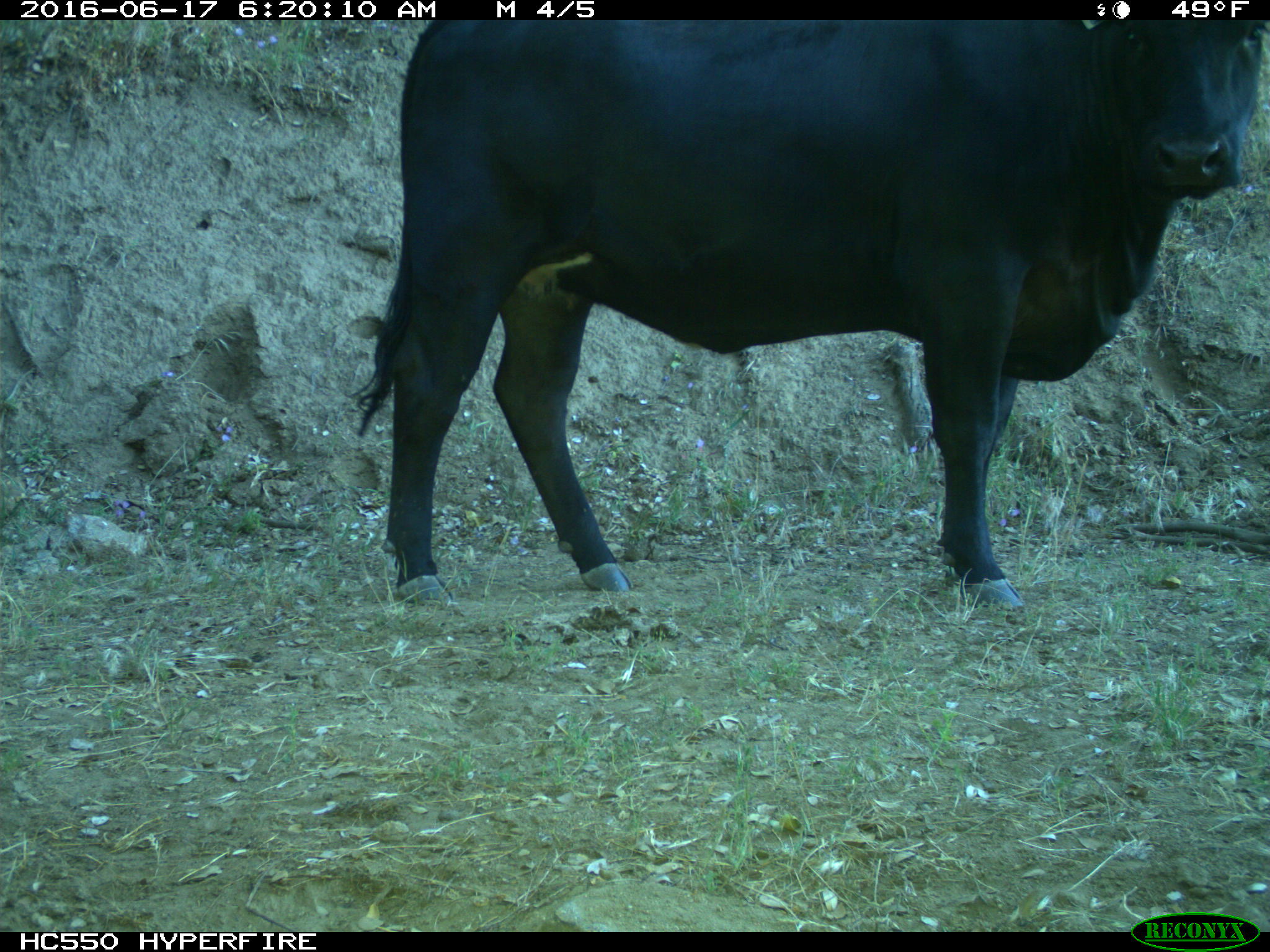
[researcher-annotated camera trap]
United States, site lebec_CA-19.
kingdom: Animalia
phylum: Chordata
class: Mammalia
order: Artiodactyla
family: Bovidae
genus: Bos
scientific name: Bos taurus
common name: domestic cow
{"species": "Bos taurus (domestic cow)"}